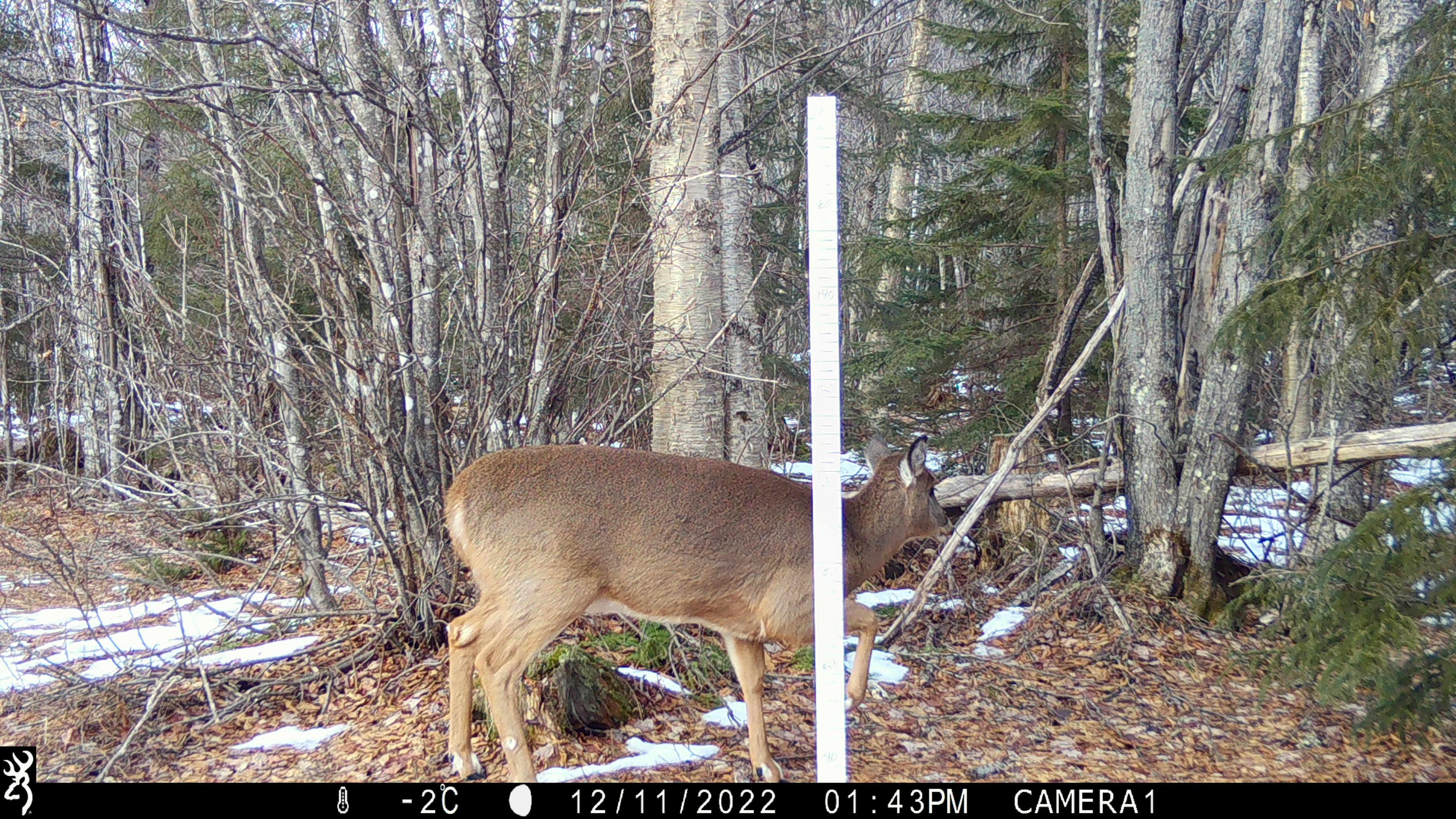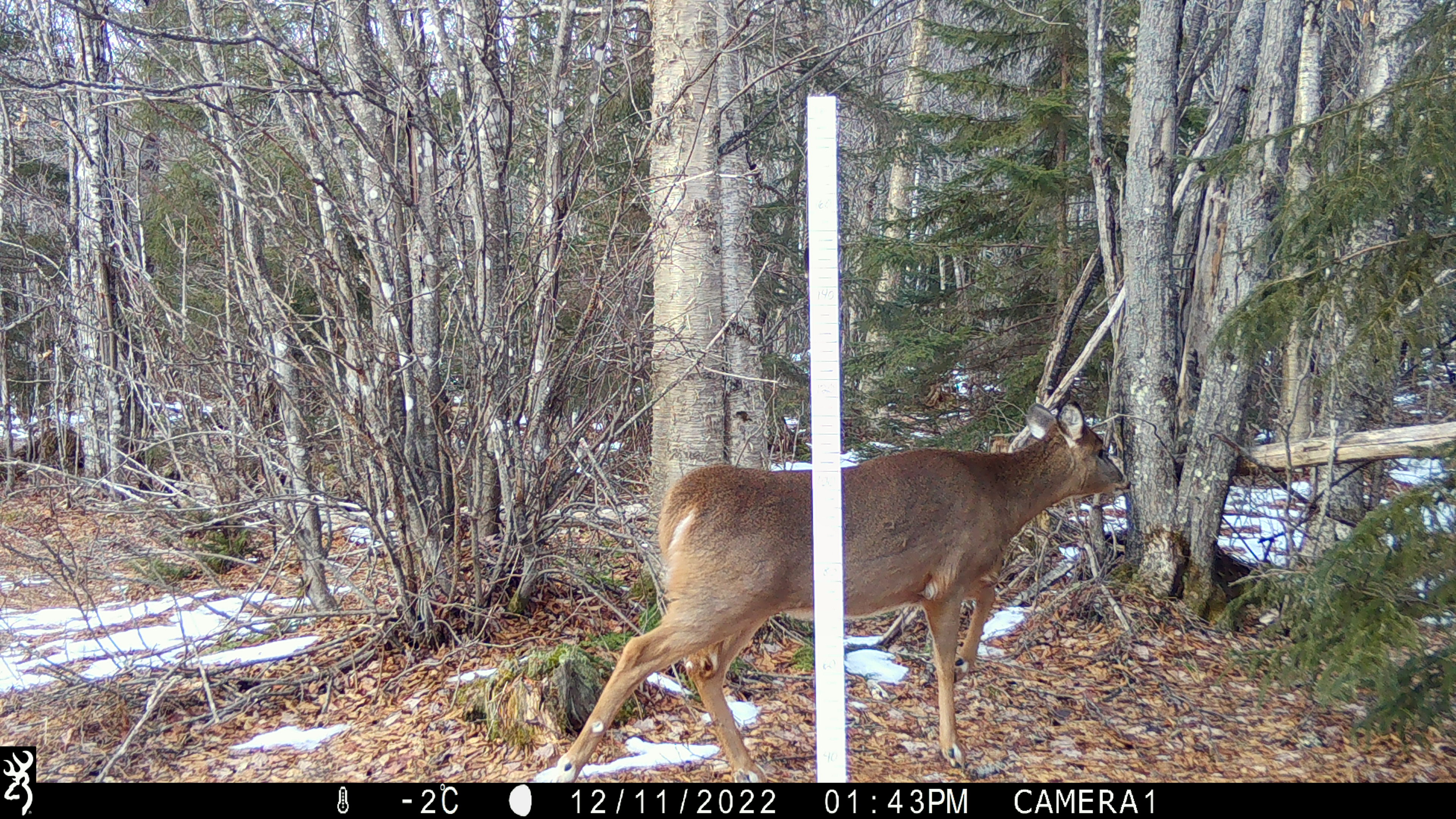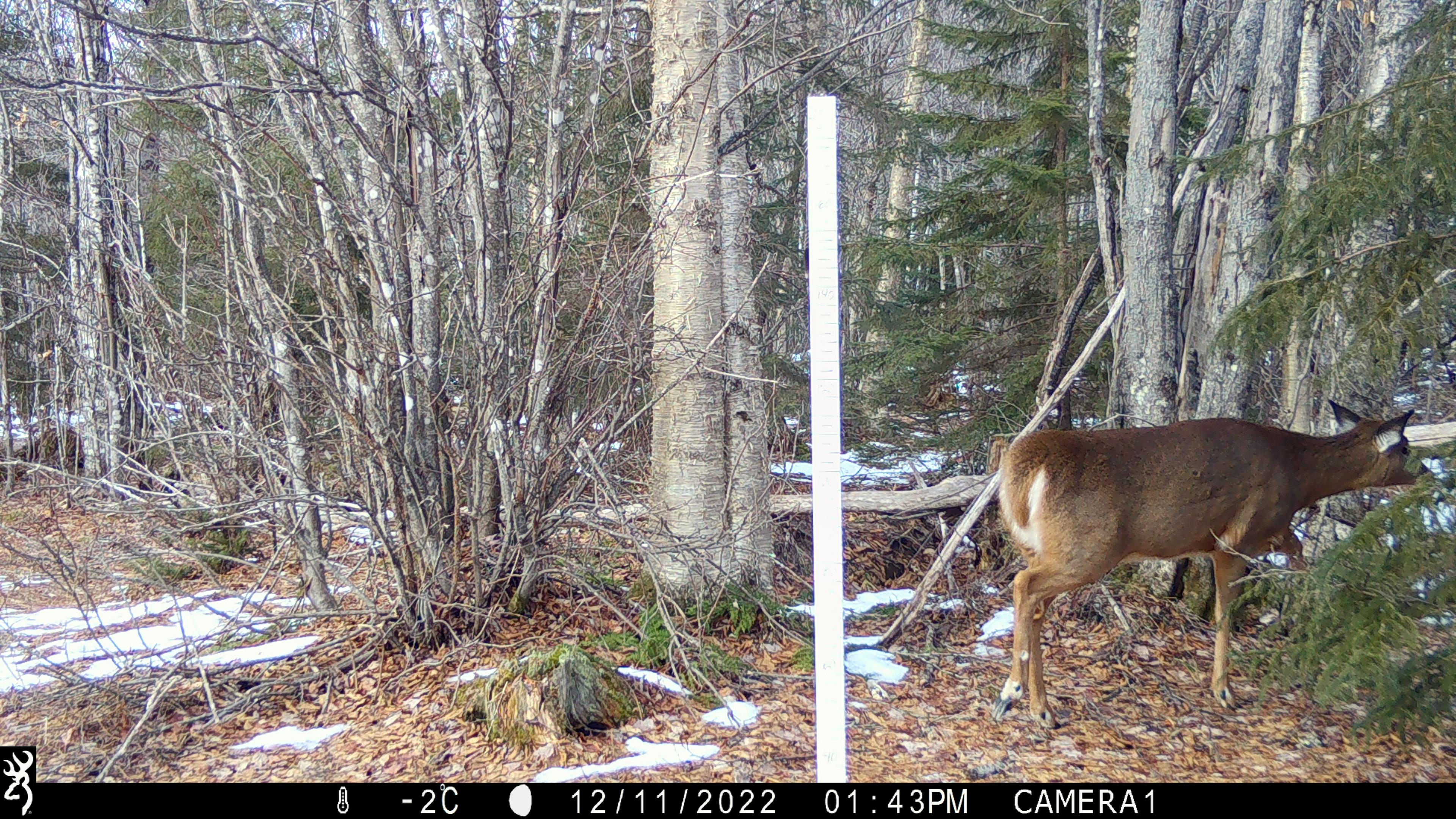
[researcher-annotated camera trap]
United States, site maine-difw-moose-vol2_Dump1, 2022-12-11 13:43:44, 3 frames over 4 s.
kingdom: Animalia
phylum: Chordata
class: Mammalia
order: Artiodactyla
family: Cervidae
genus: Odocoileus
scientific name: Odocoileus virginianus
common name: white-tailed deer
White-tailed deer (Odocoileus virginianus).